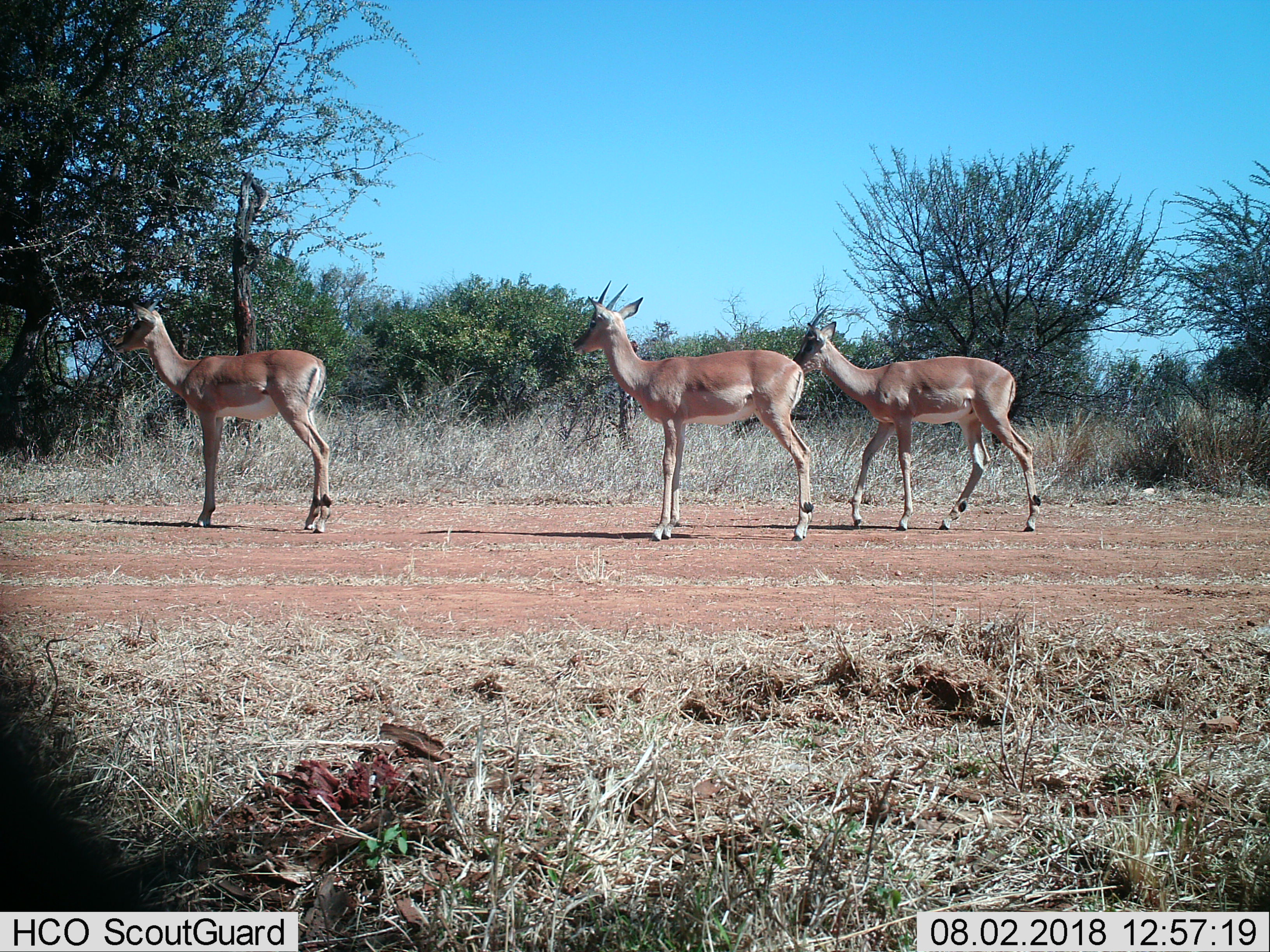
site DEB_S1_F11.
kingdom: Animalia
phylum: Chordata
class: Mammalia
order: Artiodactyla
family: Bovidae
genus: Aepyceros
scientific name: Aepyceros melampus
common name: impala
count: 3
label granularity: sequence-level